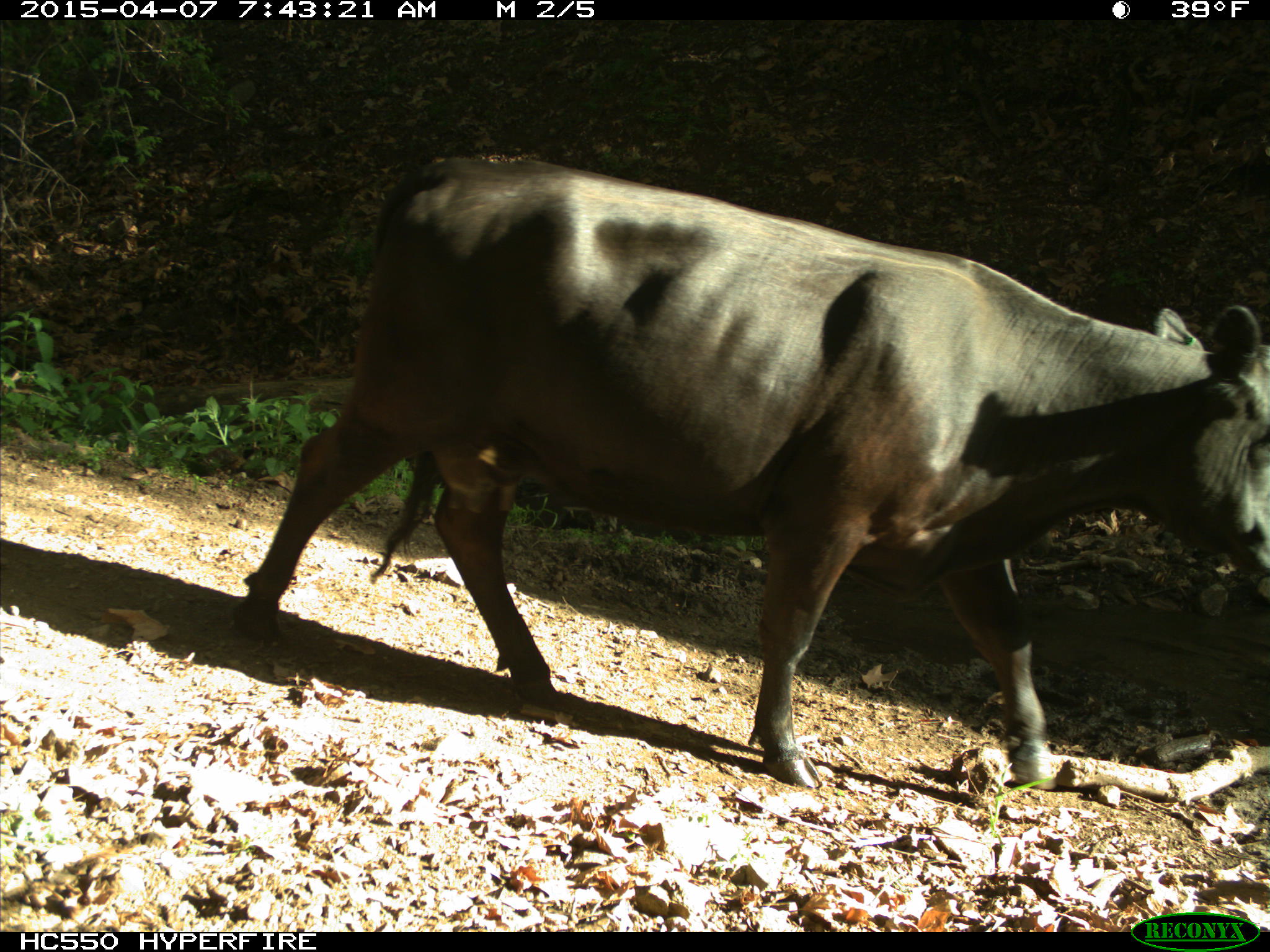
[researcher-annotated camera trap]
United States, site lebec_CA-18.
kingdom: Animalia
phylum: Chordata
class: Mammalia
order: Artiodactyla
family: Bovidae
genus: Bos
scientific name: Bos taurus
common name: domestic cow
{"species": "Bos taurus (domestic cow)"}